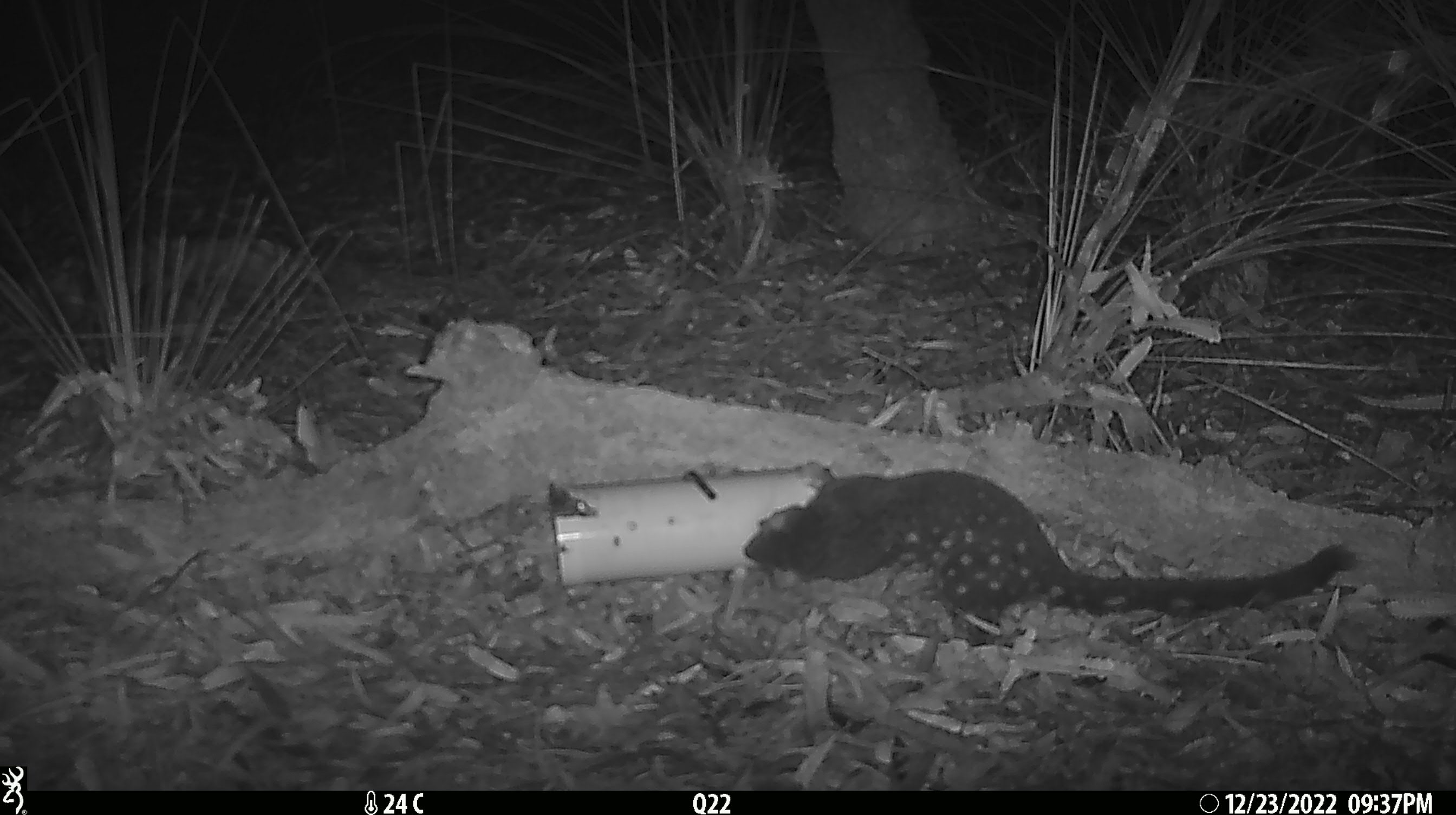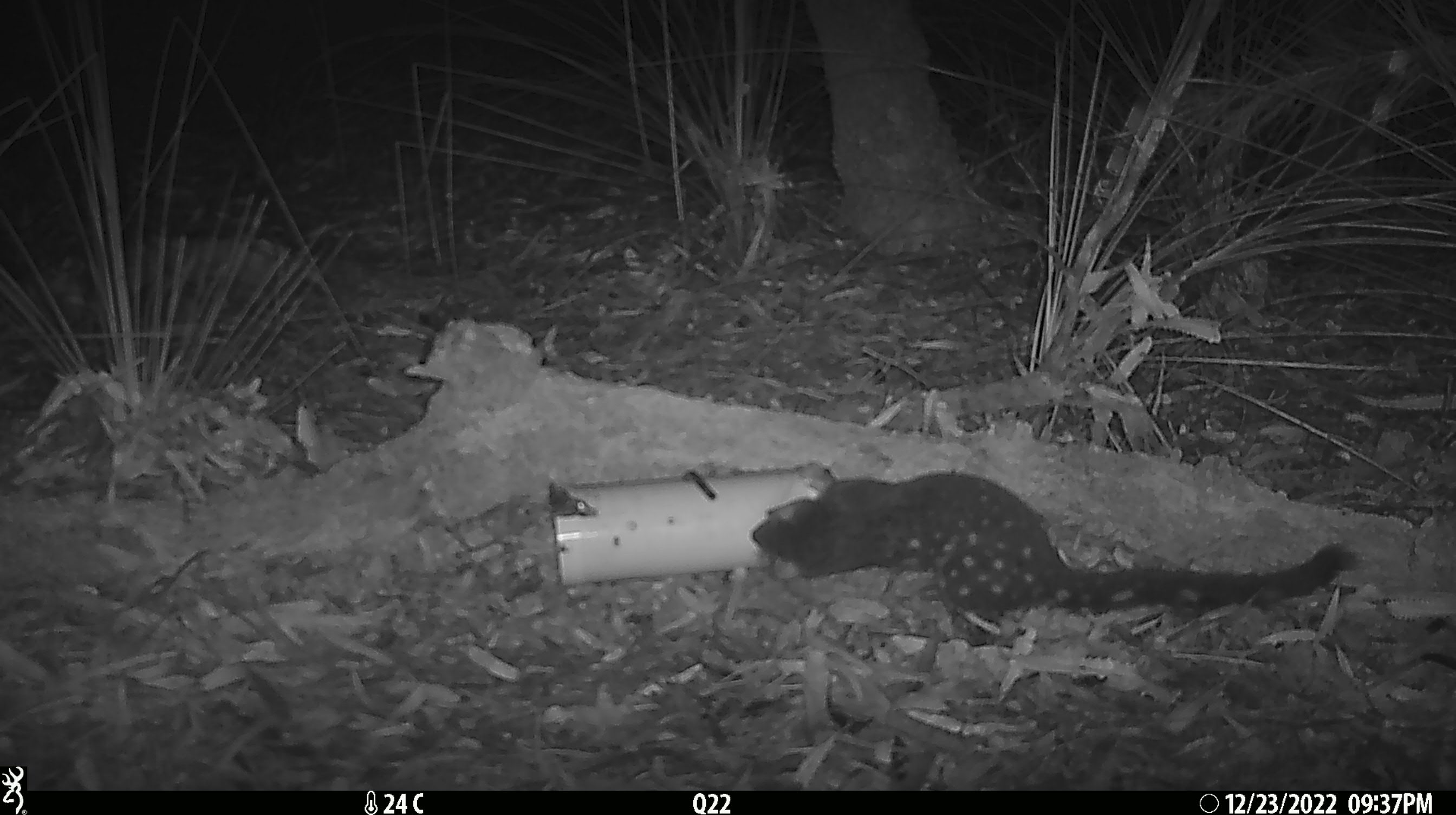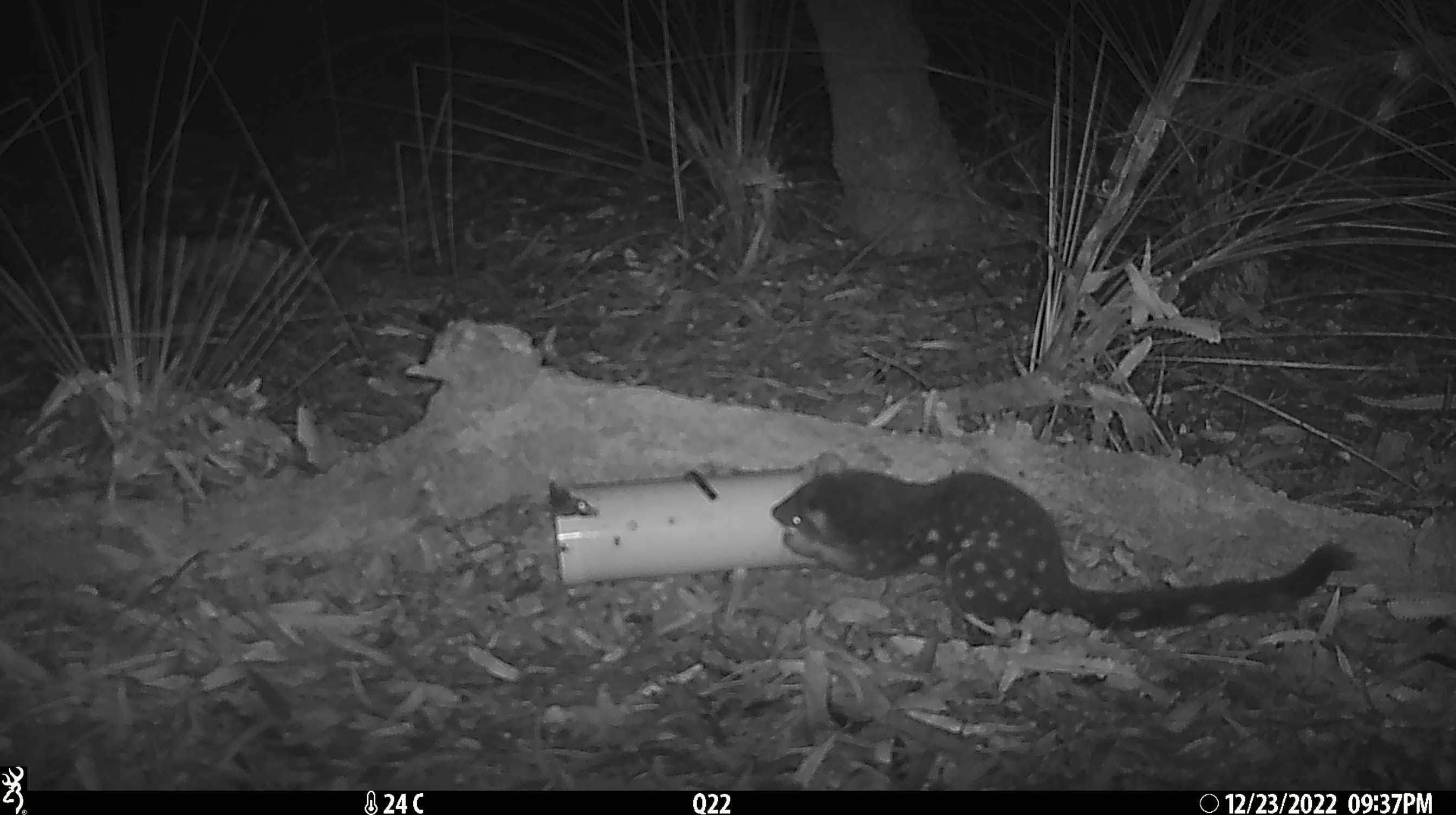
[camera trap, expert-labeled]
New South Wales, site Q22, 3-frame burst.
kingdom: Animalia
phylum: Chordata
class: Mammalia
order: Dasyuromorphia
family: Dasyuridae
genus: Dasyurus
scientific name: Dasyurus maculatus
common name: spotted-tailed quoll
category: quoll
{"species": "quoll (spotted-tailed quoll) (Dasyurus maculatus)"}